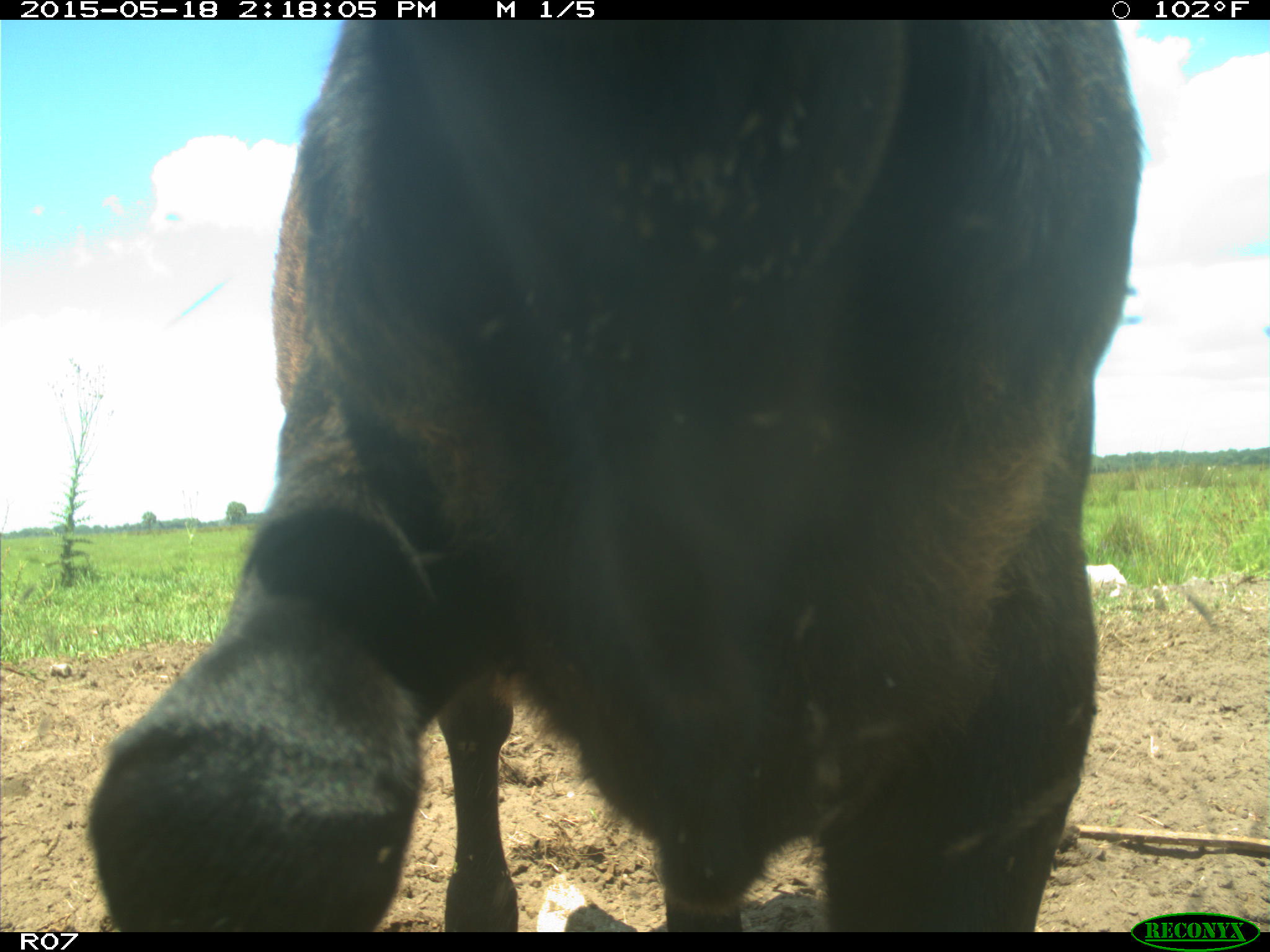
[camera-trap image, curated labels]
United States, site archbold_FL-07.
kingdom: Animalia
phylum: Chordata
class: Mammalia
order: Artiodactyla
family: Bovidae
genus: Bos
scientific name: Bos taurus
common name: domestic cow